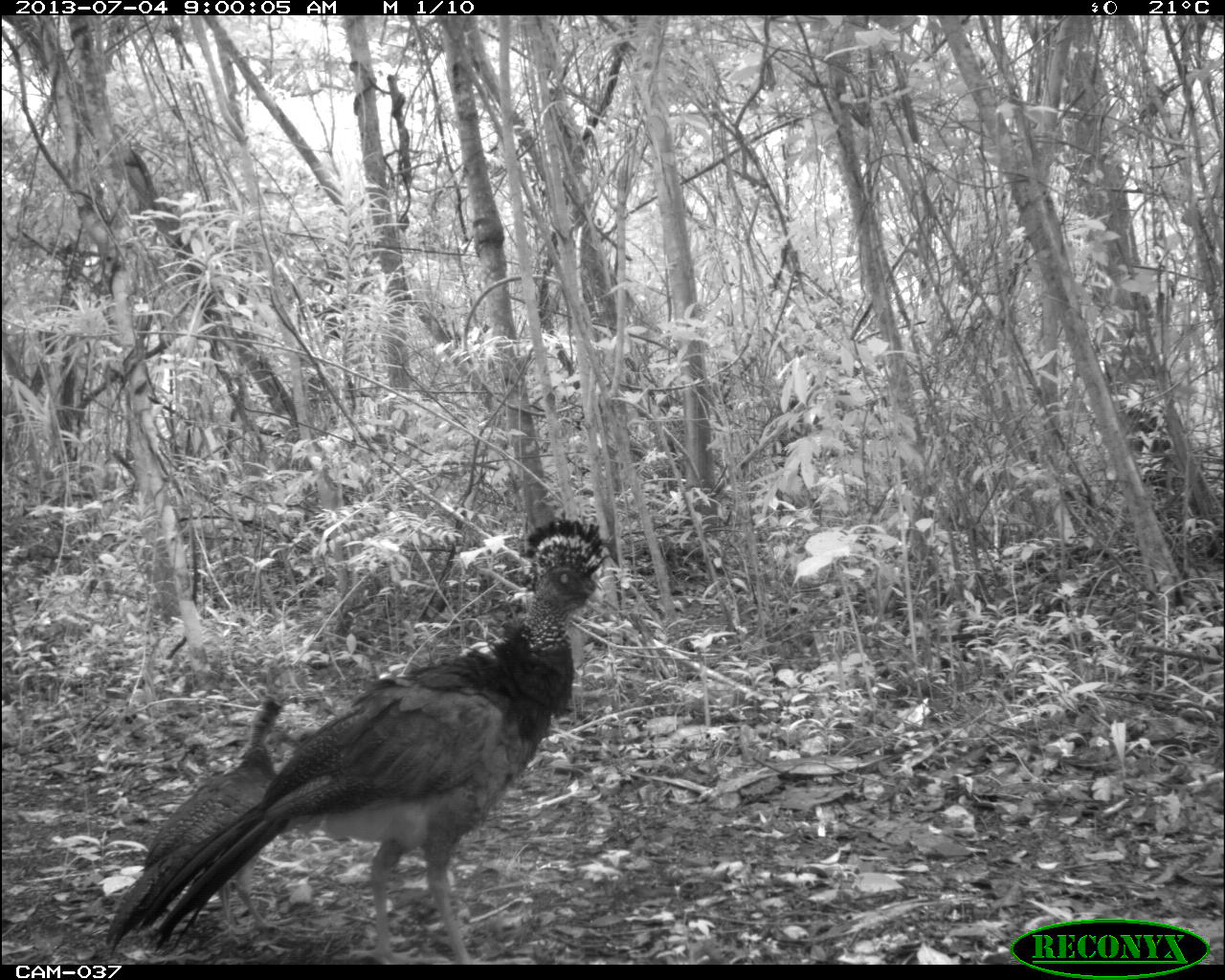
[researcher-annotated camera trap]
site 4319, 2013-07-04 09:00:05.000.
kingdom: Animalia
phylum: Chordata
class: Aves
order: Galliformes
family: Cracidae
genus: Crax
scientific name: Crax rubra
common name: great curassow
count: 2